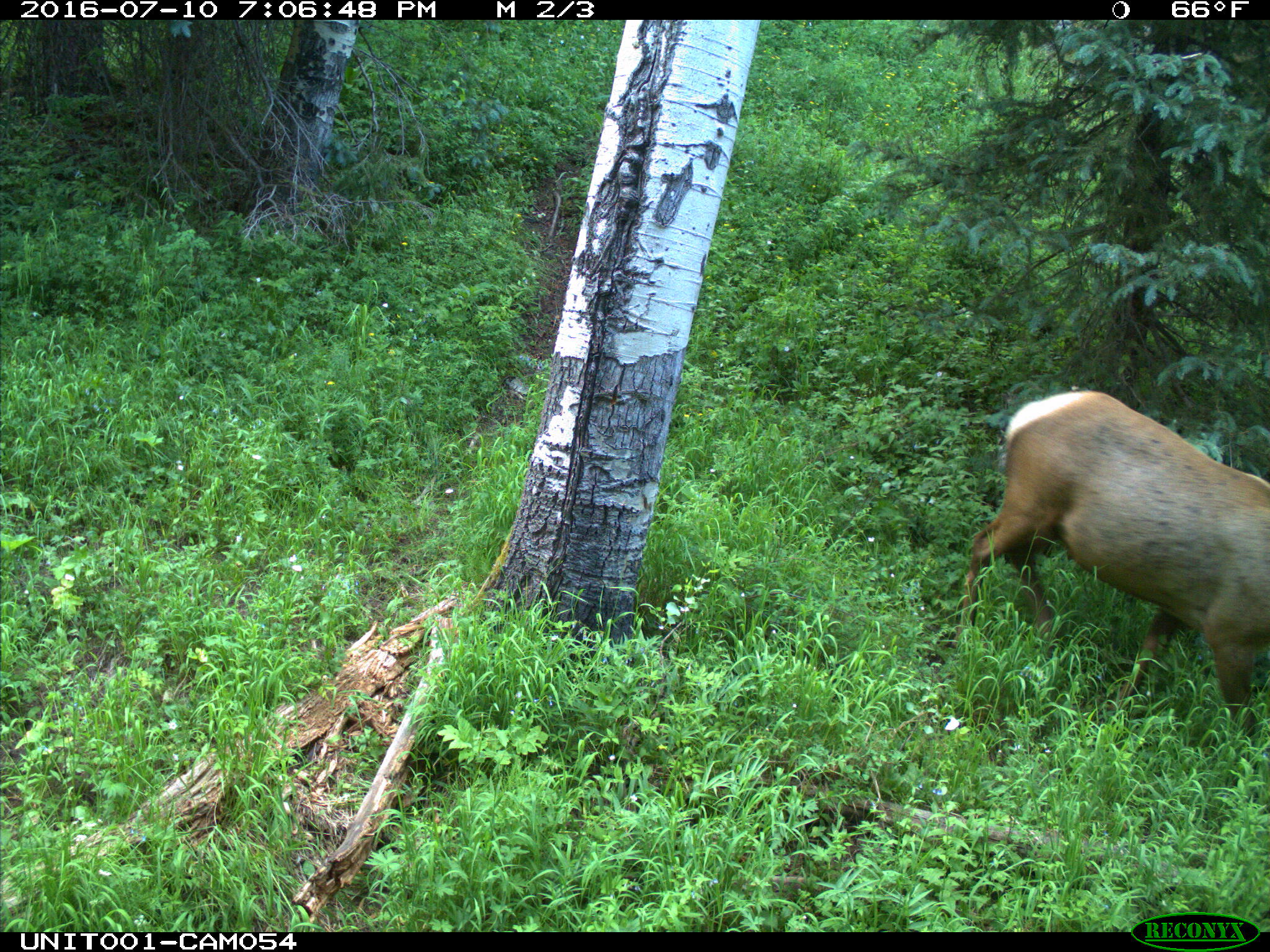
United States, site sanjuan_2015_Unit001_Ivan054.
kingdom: Animalia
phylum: Chordata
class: Mammalia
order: Artiodactyla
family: Cervidae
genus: Cervus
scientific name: Cervus elaphus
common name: red deer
Cervus elaphus (red deer).